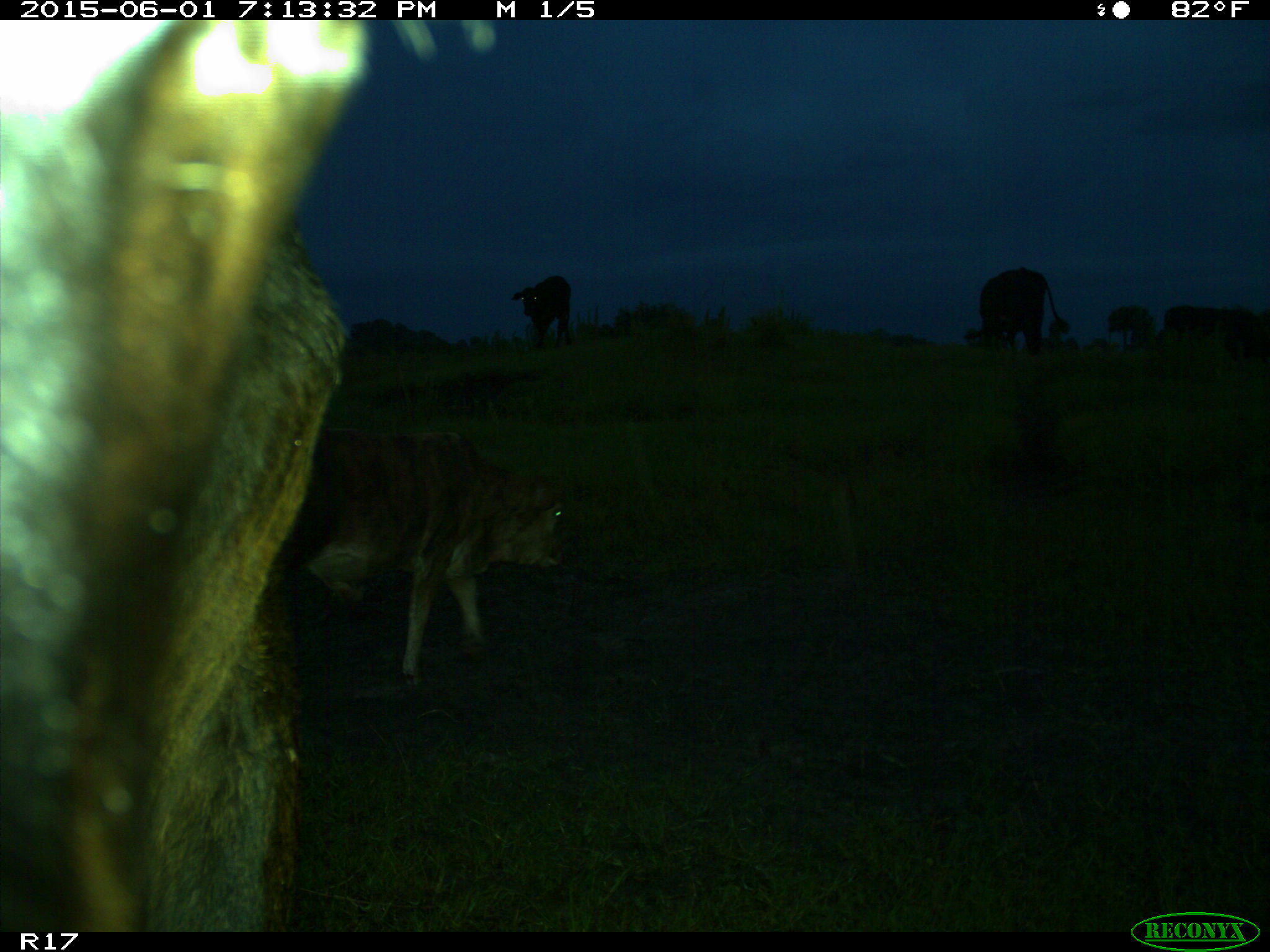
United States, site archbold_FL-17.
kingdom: Animalia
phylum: Chordata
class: Mammalia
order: Artiodactyla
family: Bovidae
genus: Bos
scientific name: Bos taurus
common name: domestic cow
Bos taurus (domestic cow).